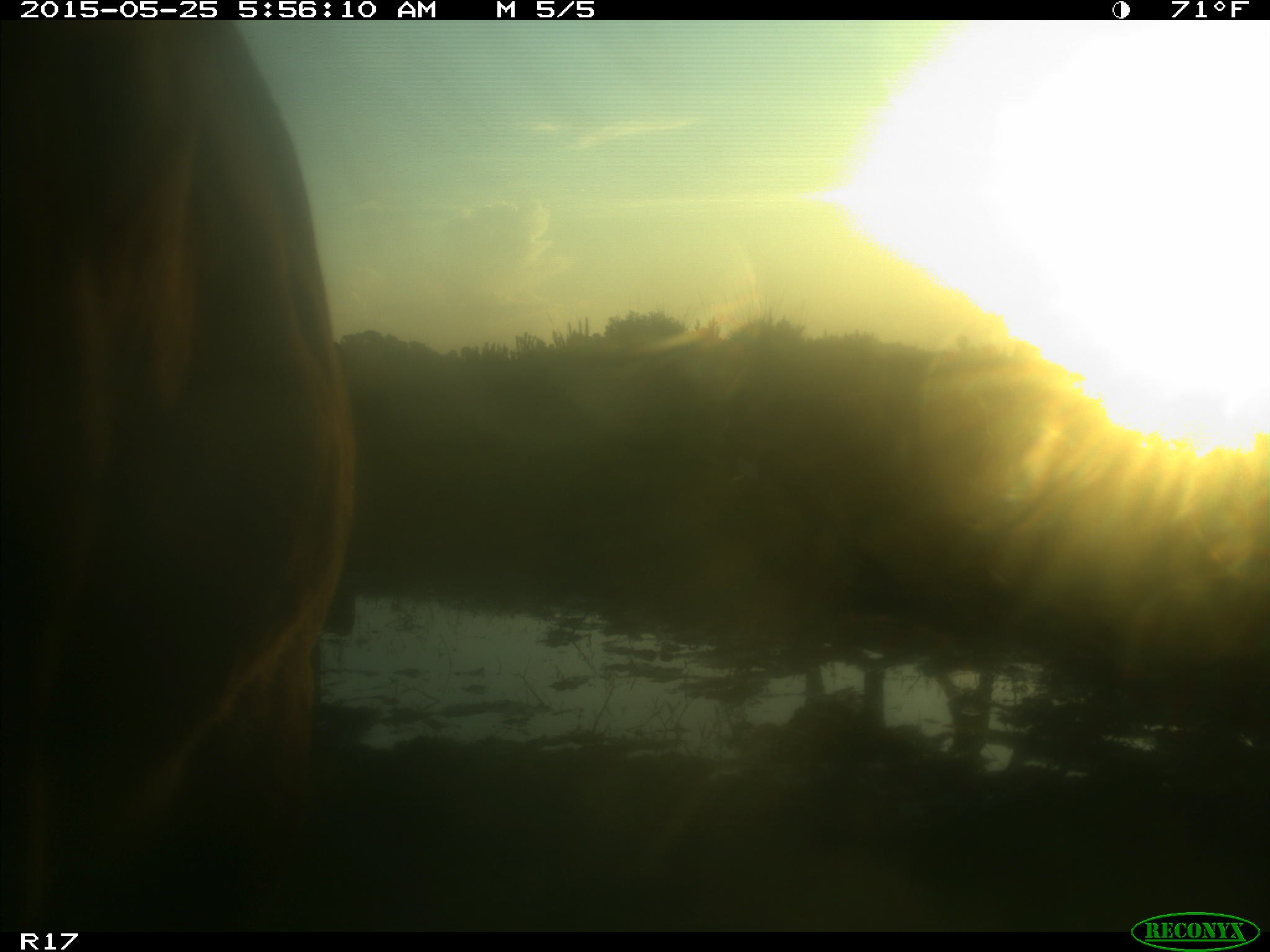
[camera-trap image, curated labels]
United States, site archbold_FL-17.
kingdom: Animalia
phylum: Chordata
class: Mammalia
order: Artiodactyla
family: Bovidae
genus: Bos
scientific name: Bos taurus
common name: domestic cow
Bos taurus (domestic cow).